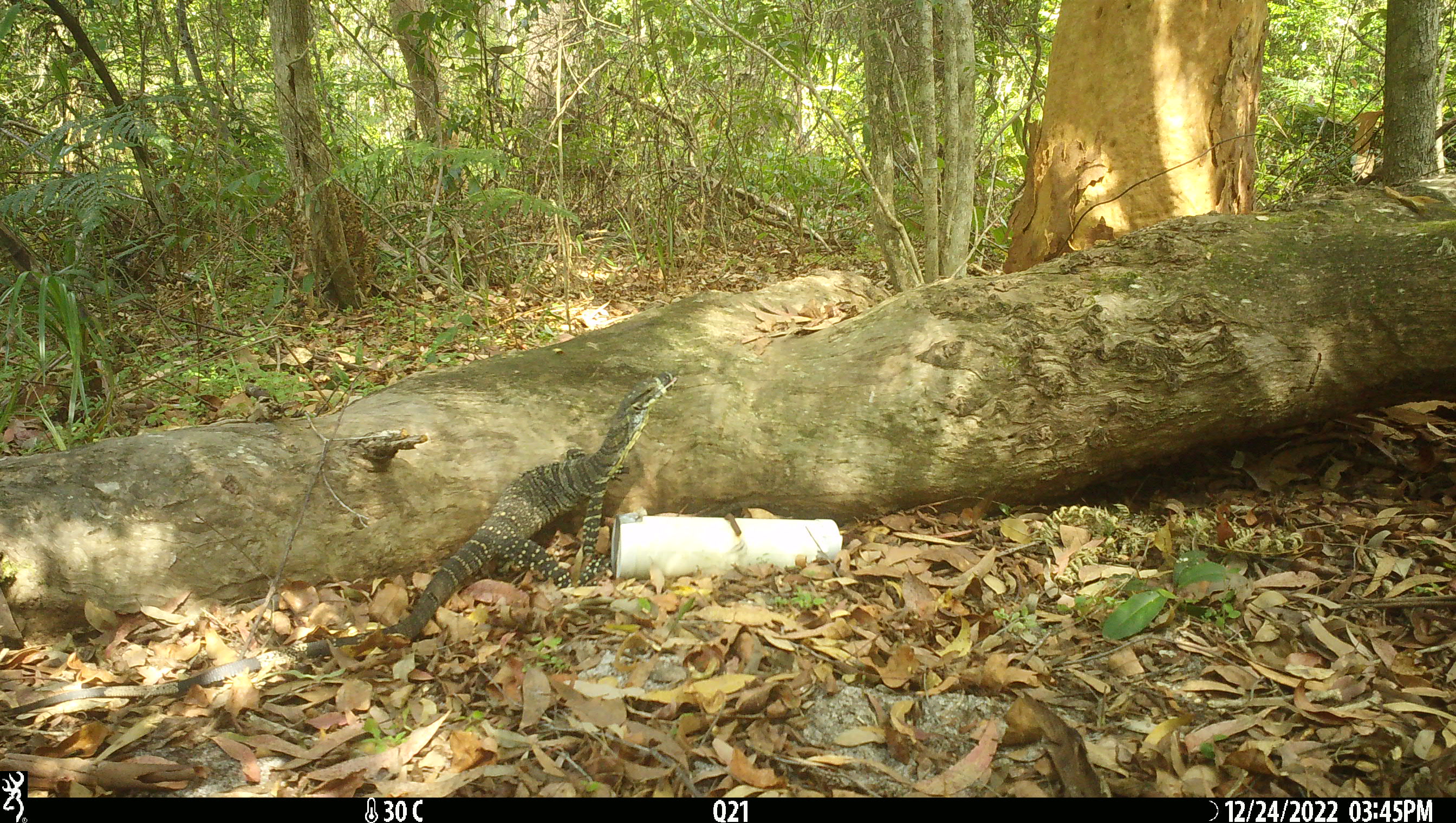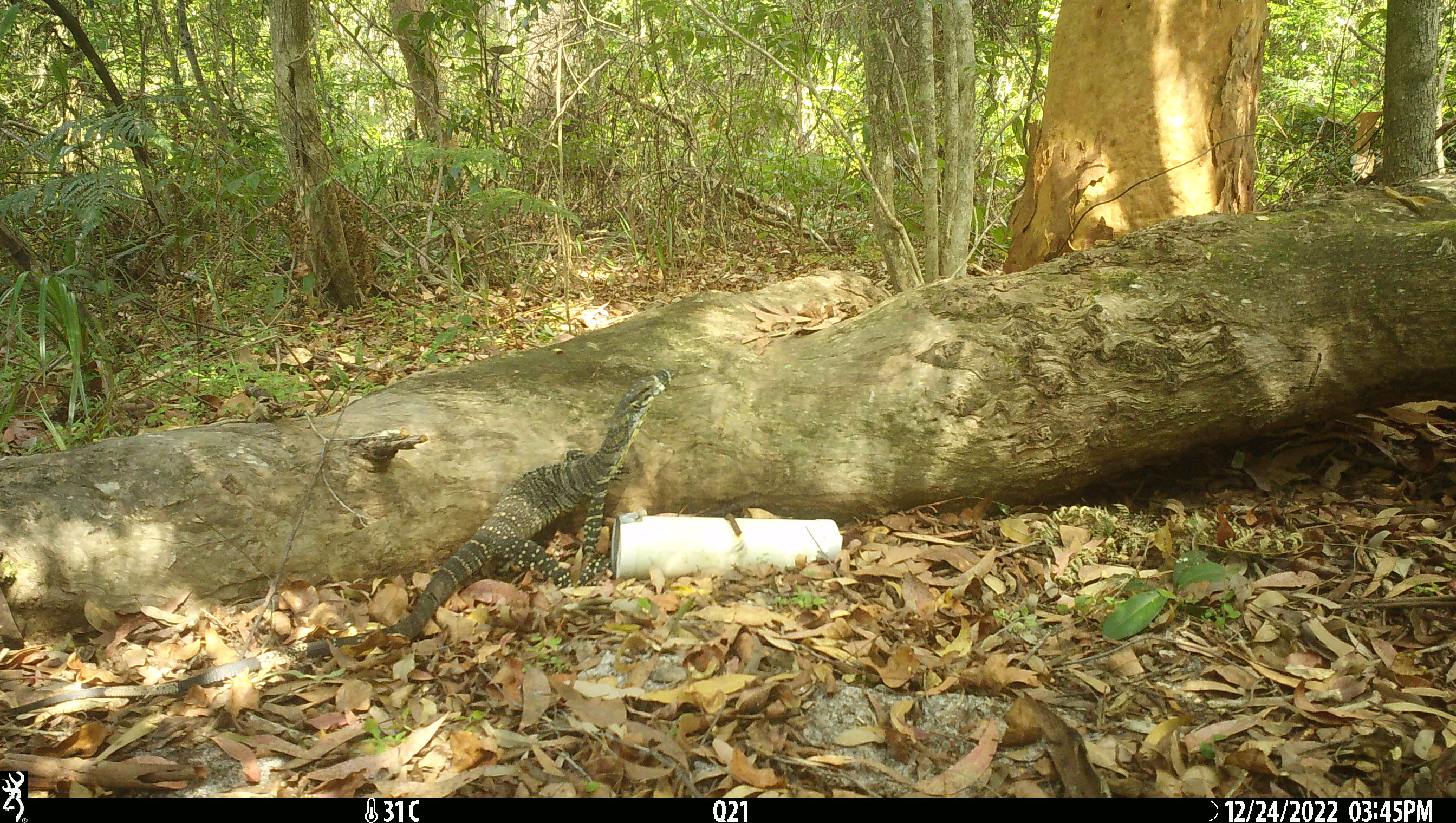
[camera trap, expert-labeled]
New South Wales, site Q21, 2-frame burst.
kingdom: Animalia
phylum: Chordata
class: Reptilia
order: Squamata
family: Varanidae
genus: Varanus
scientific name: Varanus varius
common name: lace monitor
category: goanna